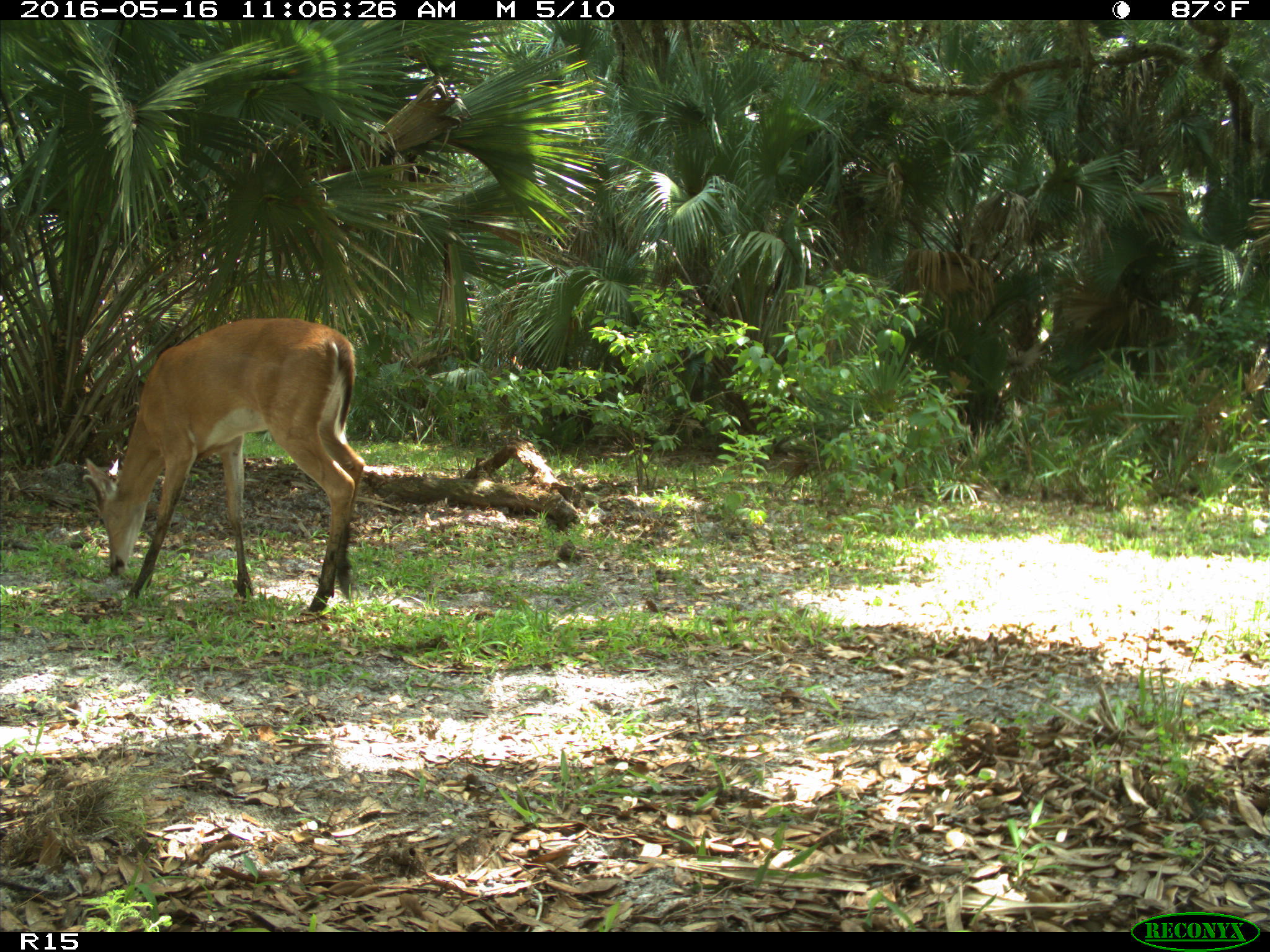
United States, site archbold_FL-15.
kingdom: Animalia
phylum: Chordata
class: Mammalia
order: Artiodactyla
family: Cervidae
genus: Odocoileus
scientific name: Odocoileus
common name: deer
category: unidentified deer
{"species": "unidentified deer (deer) (Odocoileus)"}